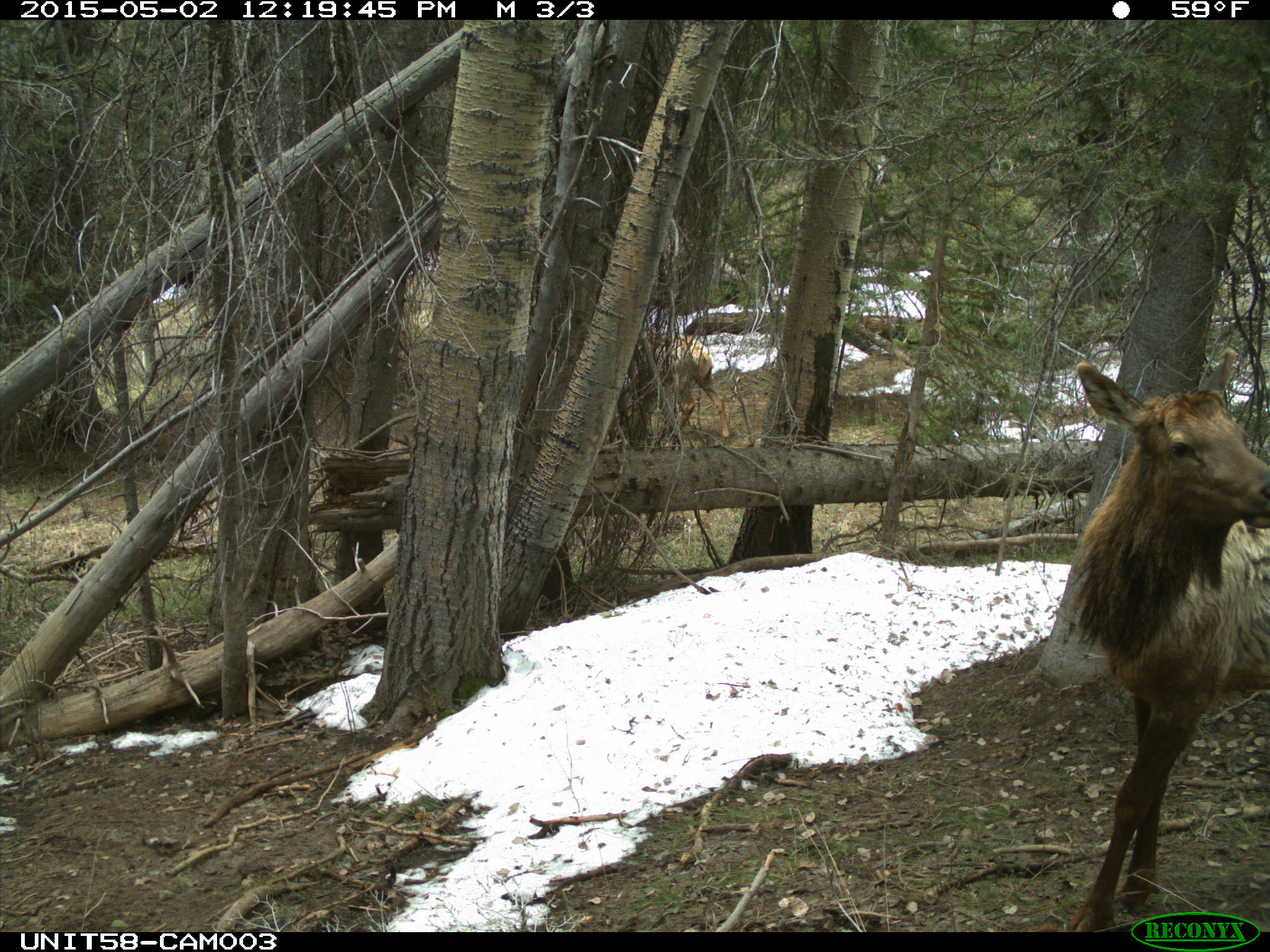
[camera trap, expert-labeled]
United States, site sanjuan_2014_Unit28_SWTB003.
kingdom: Animalia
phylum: Chordata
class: Mammalia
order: Artiodactyla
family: Cervidae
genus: Cervus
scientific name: Cervus elaphus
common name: red deer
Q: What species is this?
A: Cervus elaphus (red deer).